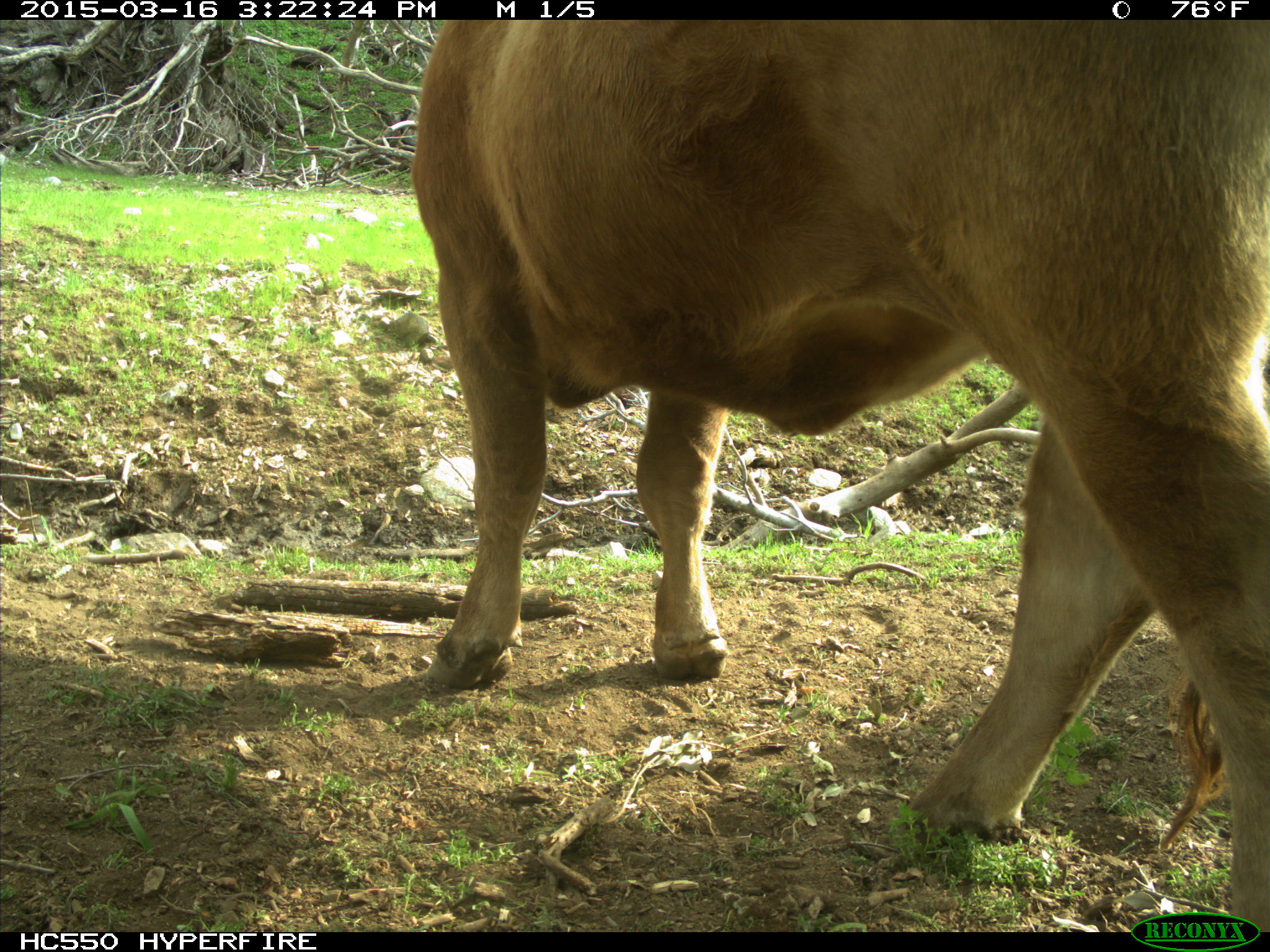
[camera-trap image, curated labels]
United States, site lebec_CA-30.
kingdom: Animalia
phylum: Chordata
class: Mammalia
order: Artiodactyla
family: Bovidae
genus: Bos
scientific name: Bos taurus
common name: domestic cow